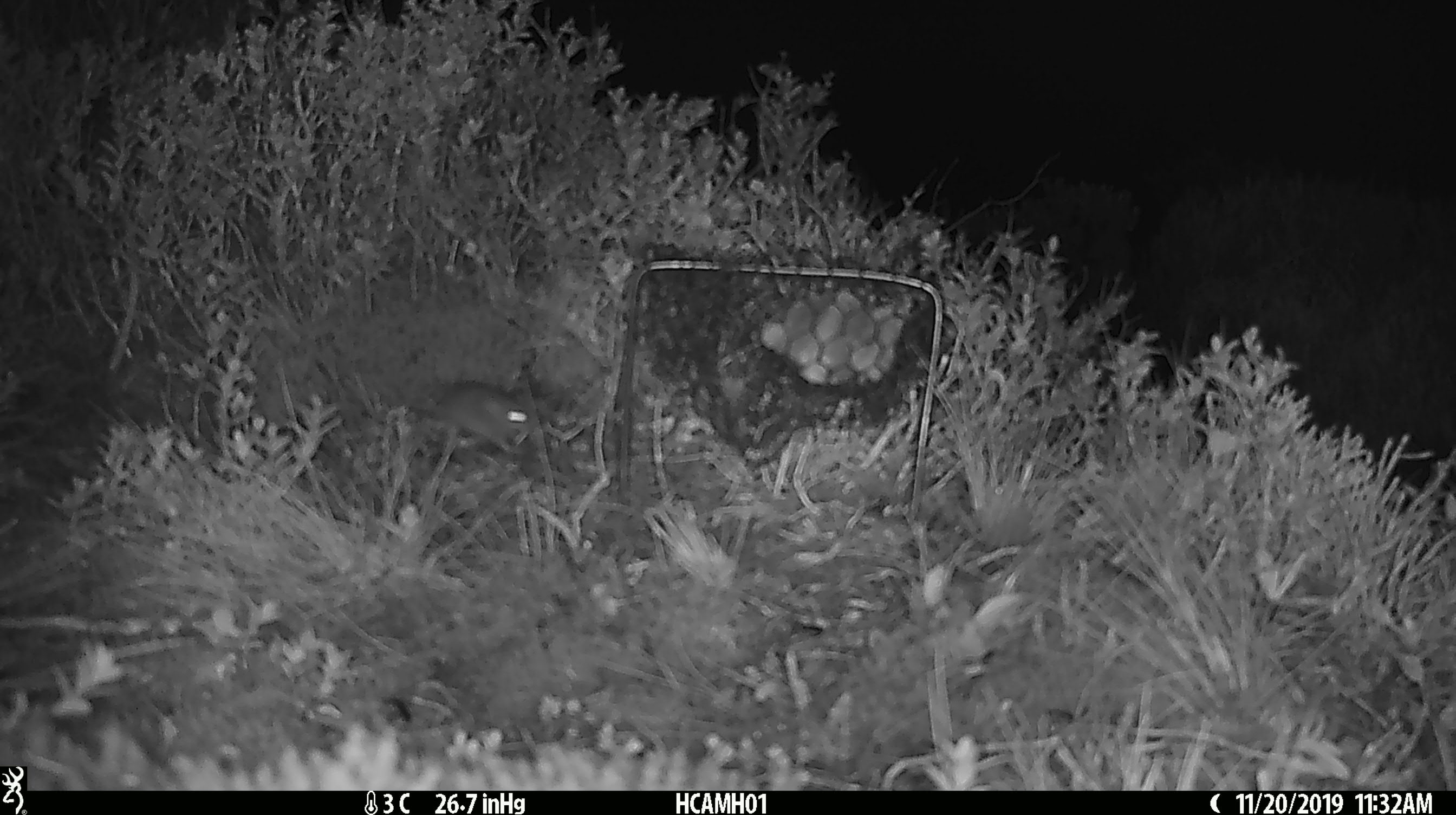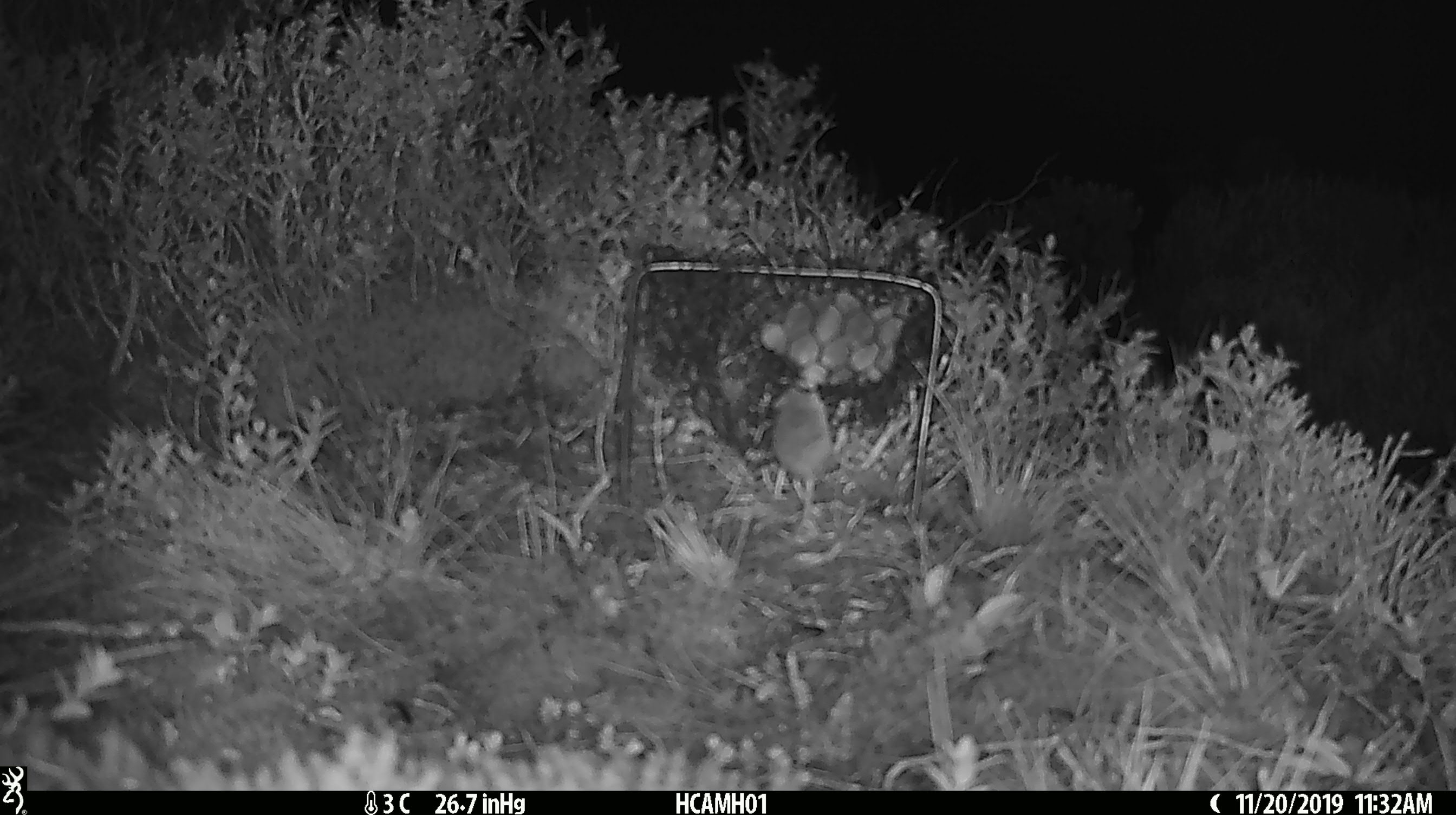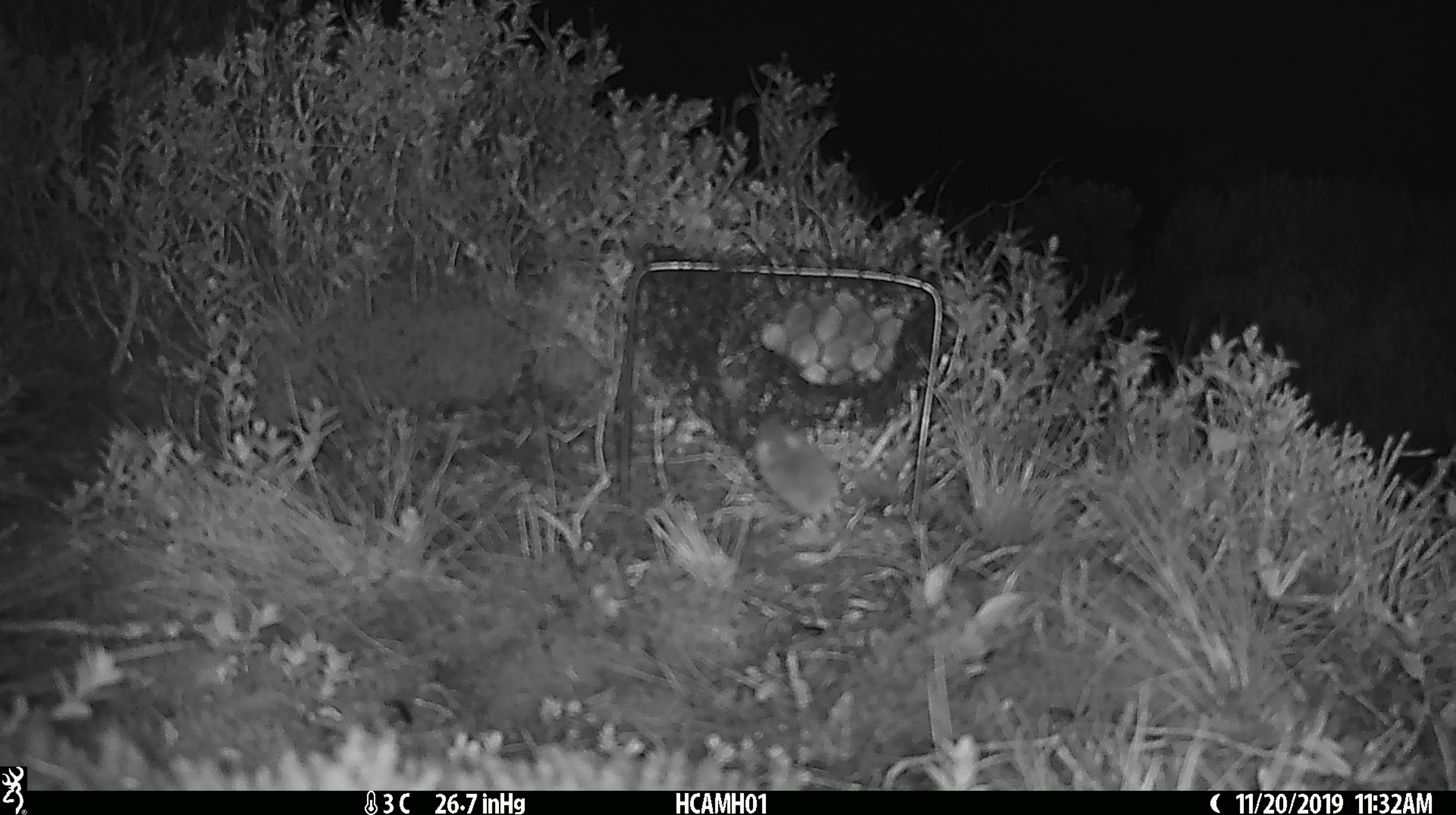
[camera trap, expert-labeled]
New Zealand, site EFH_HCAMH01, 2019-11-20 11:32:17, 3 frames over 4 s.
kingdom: Animalia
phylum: Chordata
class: Mammalia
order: Rodentia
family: Muridae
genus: Mus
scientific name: Mus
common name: mouse